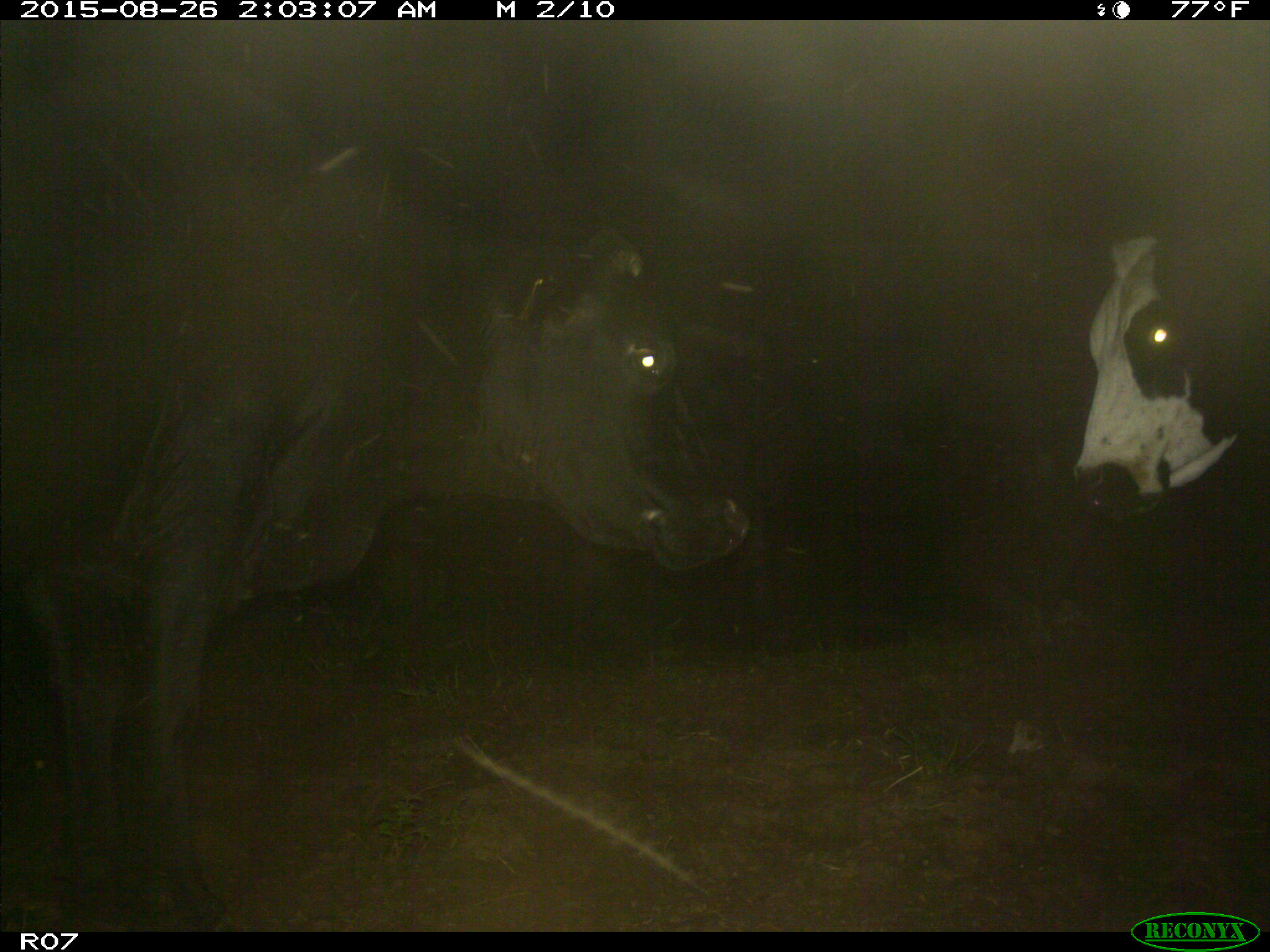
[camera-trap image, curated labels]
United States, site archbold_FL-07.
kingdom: Animalia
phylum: Chordata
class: Mammalia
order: Artiodactyla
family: Bovidae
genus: Bos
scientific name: Bos taurus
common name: domestic cow